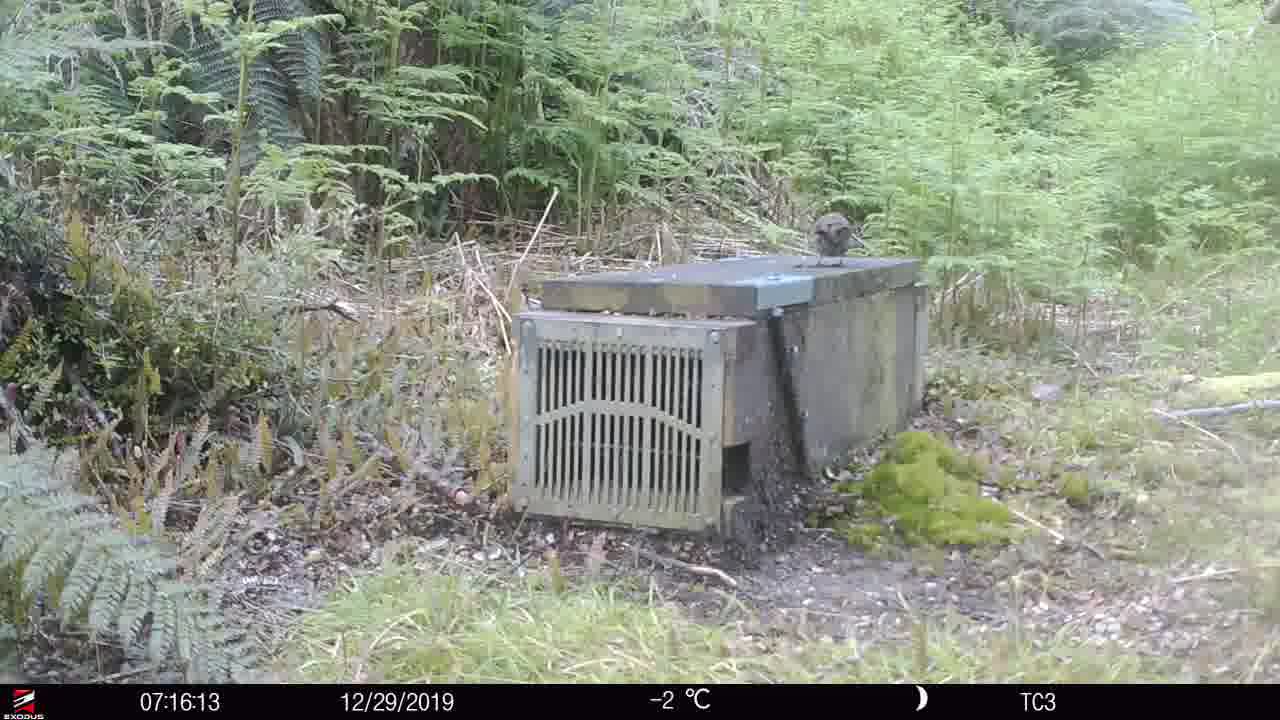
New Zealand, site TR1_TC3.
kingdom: Animalia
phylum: Chordata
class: Aves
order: Passeriformes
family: Prunellidae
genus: Prunella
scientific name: Prunella modularis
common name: dunnock